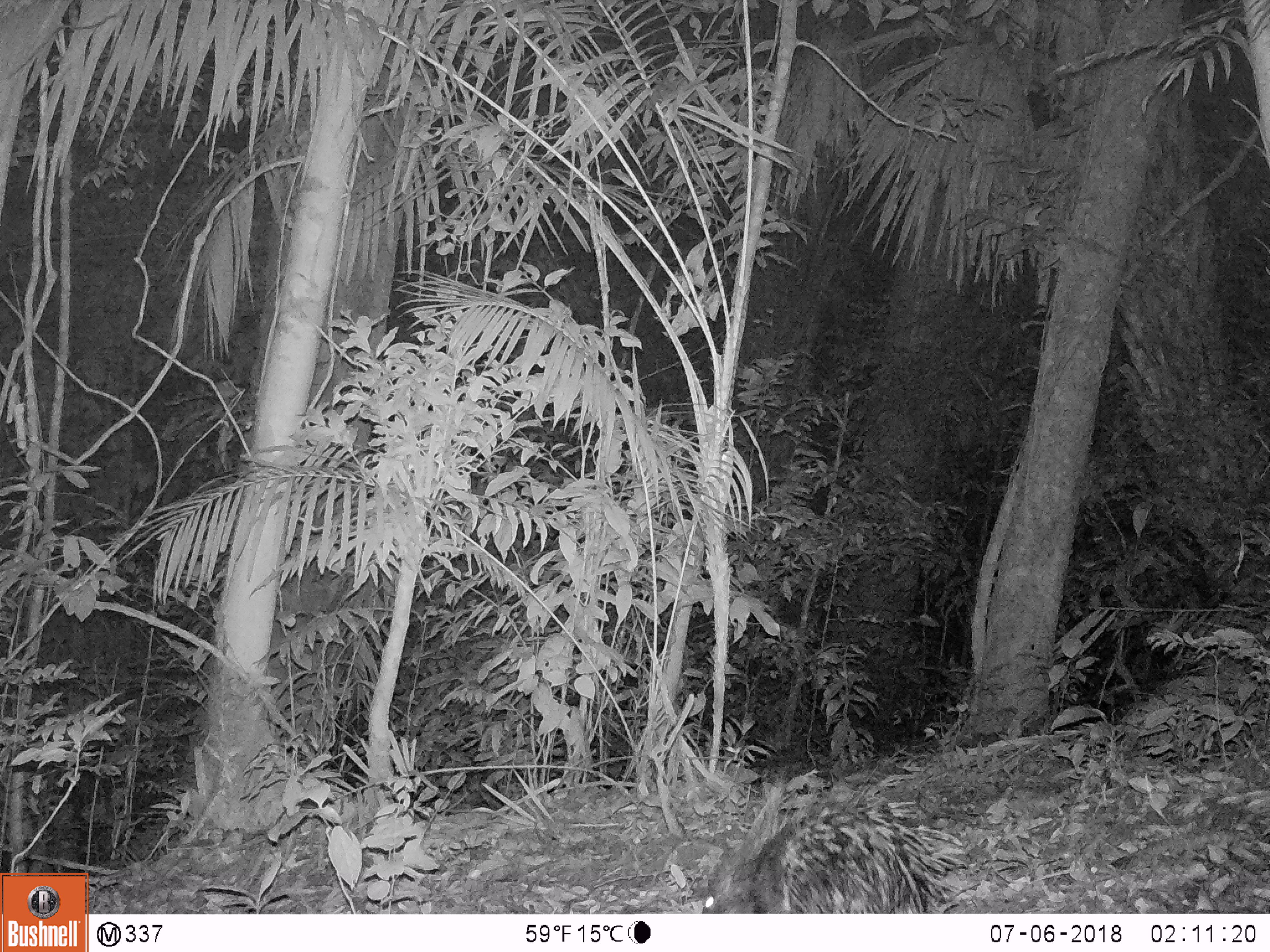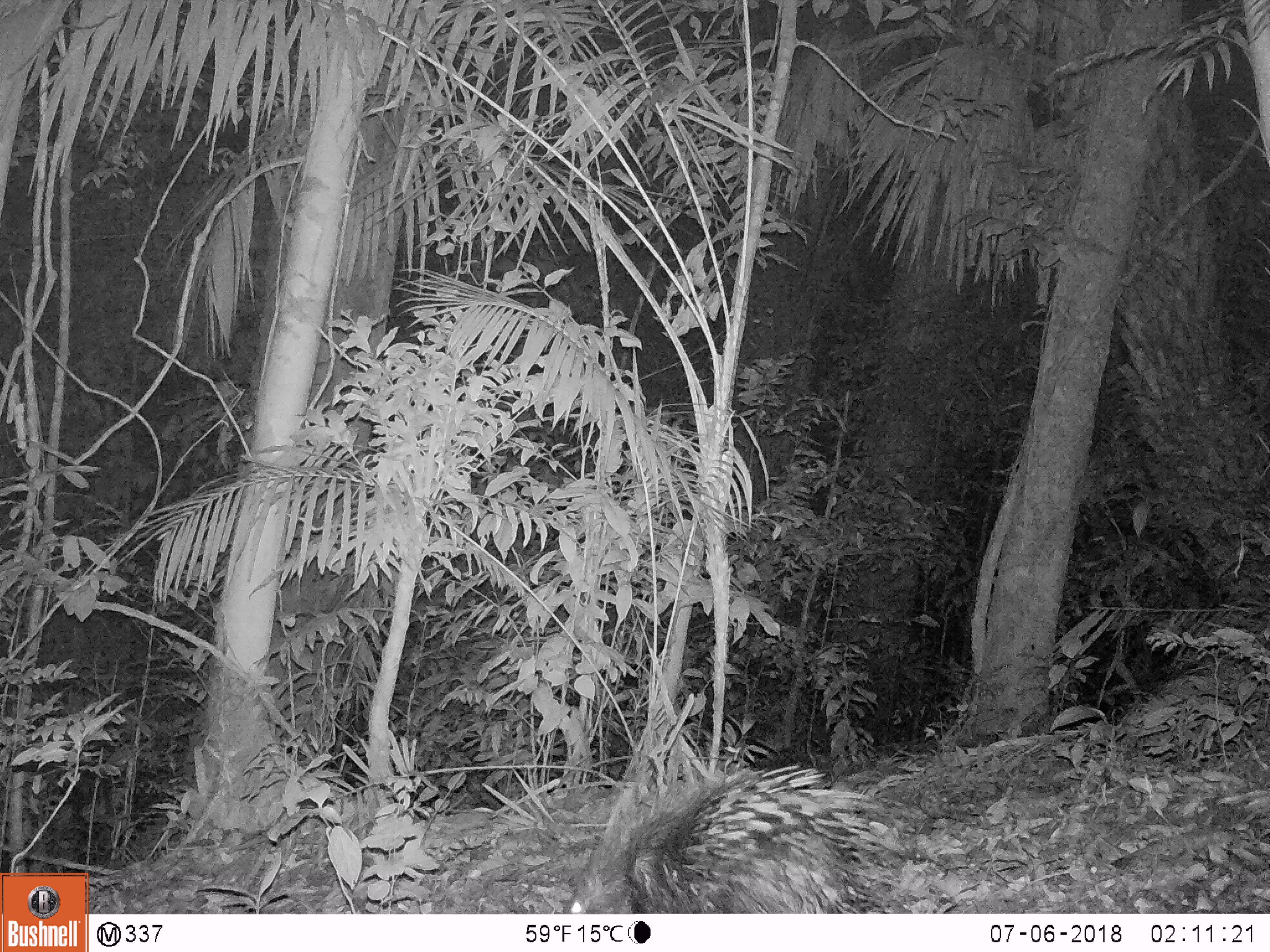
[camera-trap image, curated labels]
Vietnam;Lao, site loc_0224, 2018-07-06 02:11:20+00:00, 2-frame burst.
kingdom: Animalia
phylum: Chordata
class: Mammalia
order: Rodentia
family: Hystricidae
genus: Hystrix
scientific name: Hystrix brachyura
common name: malayan porcupine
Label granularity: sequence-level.